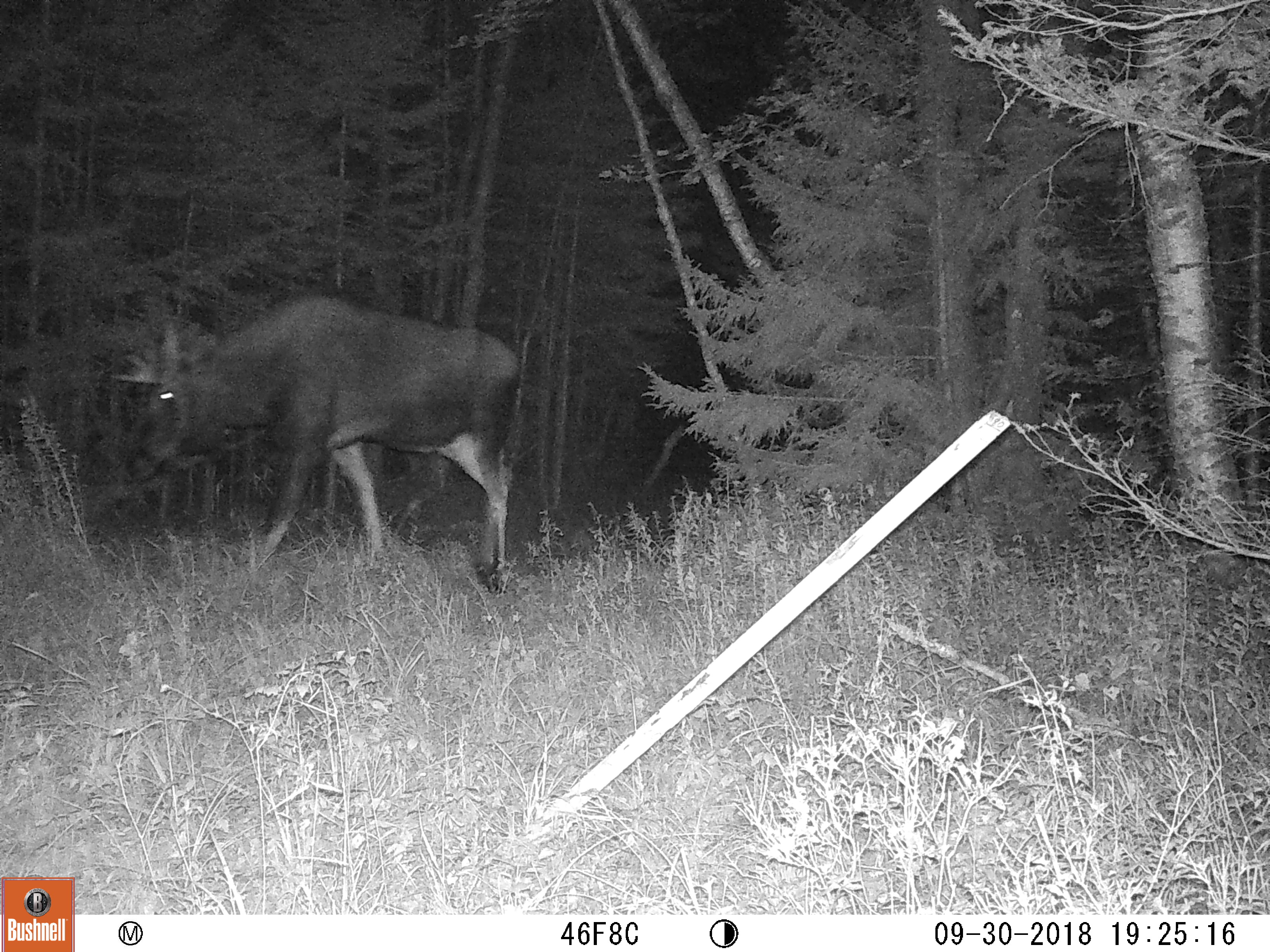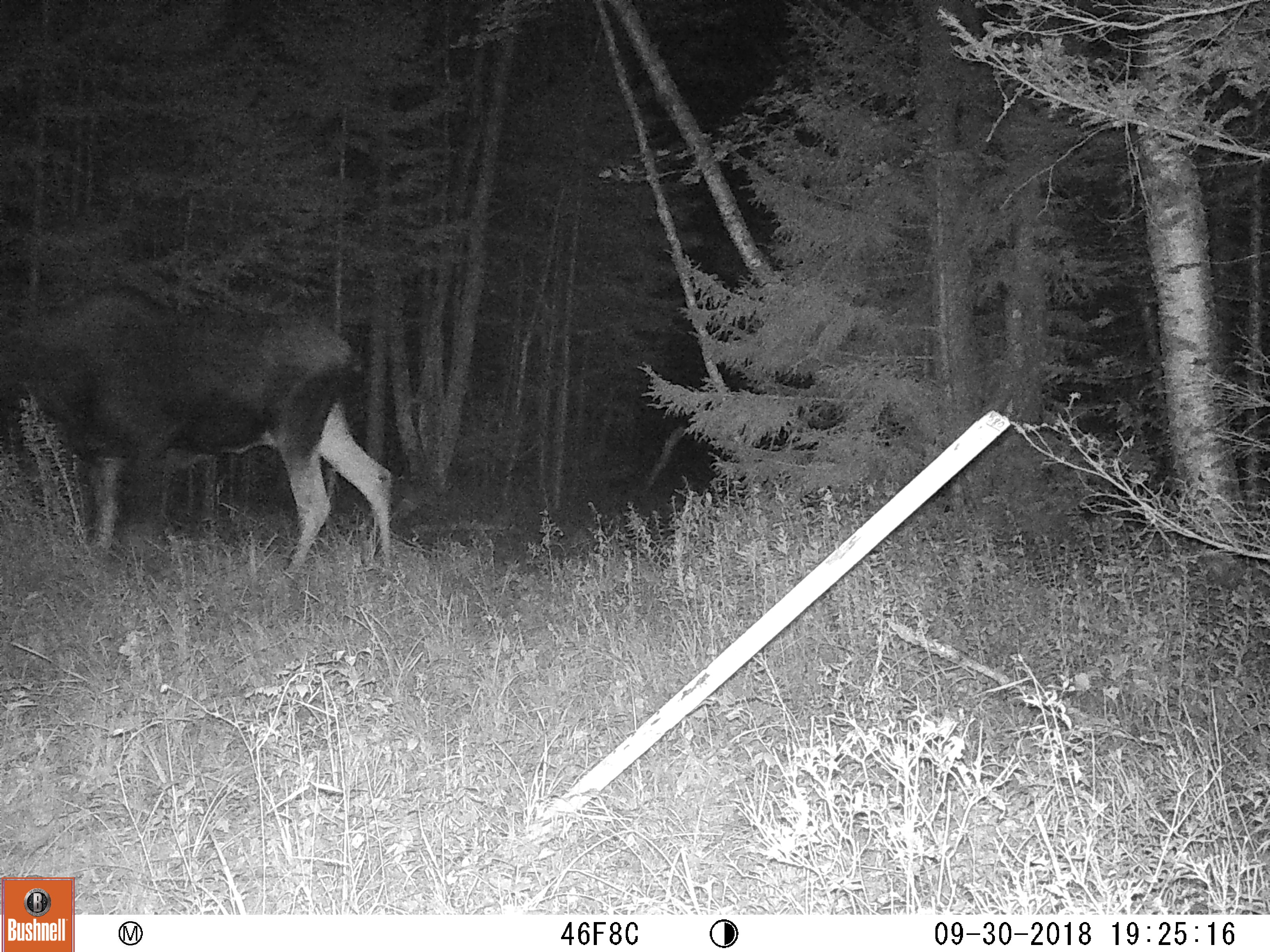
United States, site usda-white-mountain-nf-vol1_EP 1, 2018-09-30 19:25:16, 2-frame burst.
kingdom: Animalia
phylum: Chordata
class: Mammalia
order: Artiodactyla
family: Cervidae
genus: Alces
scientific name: Alces alces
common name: moose